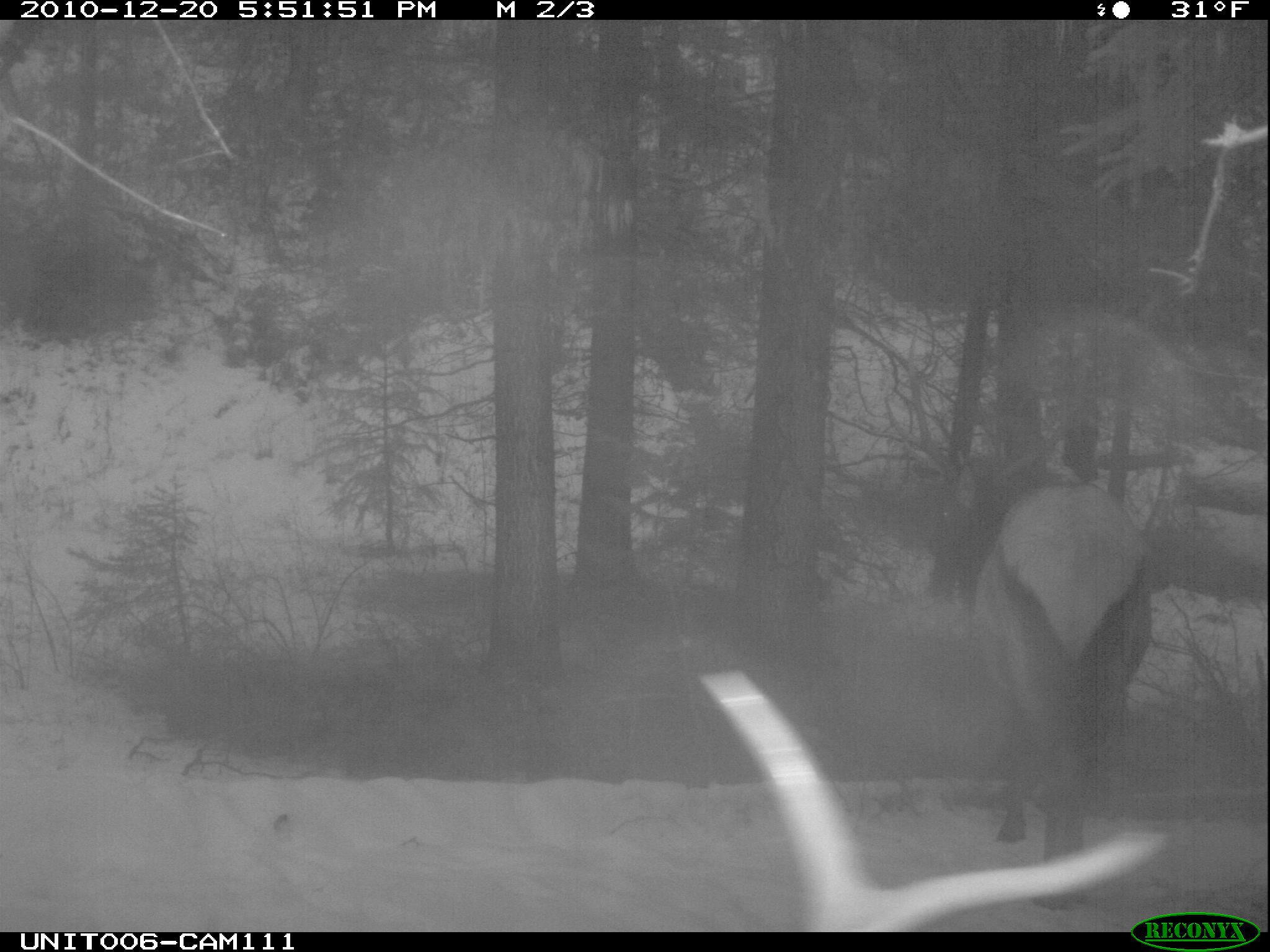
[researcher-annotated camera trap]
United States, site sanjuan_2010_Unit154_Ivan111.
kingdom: Animalia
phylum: Chordata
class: Mammalia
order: Artiodactyla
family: Cervidae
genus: Cervus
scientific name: Cervus elaphus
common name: red deer